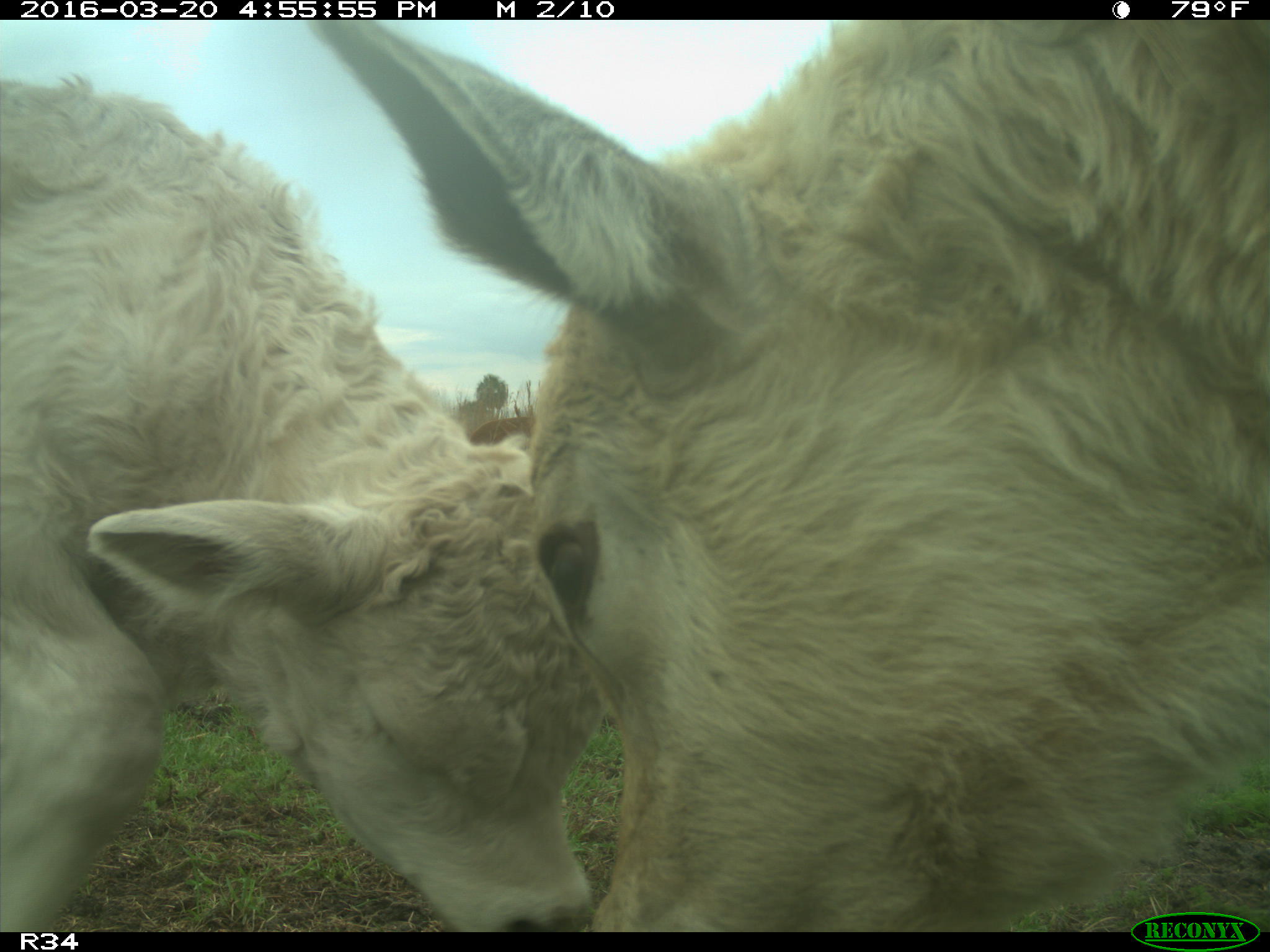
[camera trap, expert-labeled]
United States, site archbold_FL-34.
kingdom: Animalia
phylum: Chordata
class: Mammalia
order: Artiodactyla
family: Bovidae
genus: Bos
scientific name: Bos taurus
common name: domestic cow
Bos taurus (domestic cow).